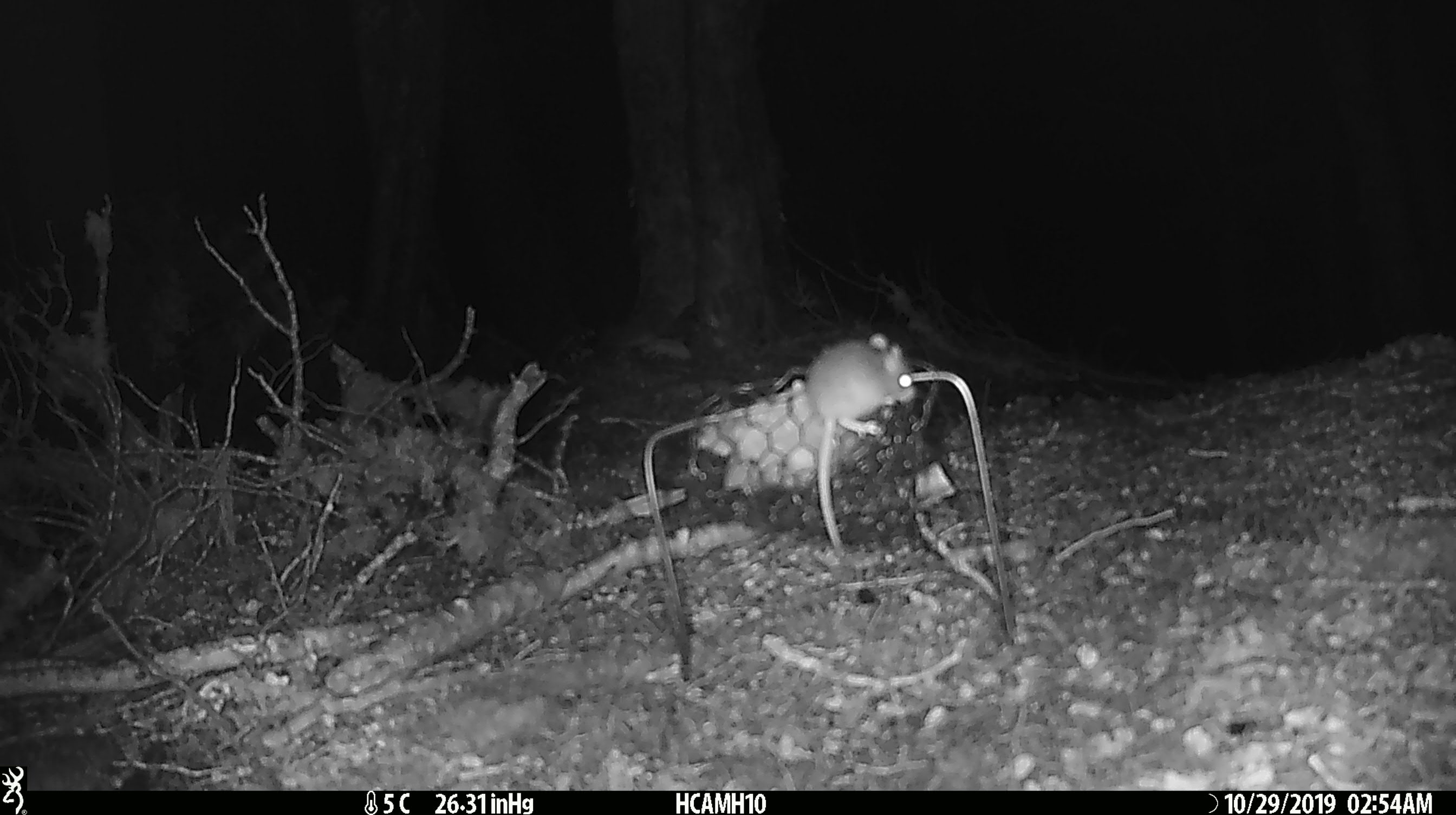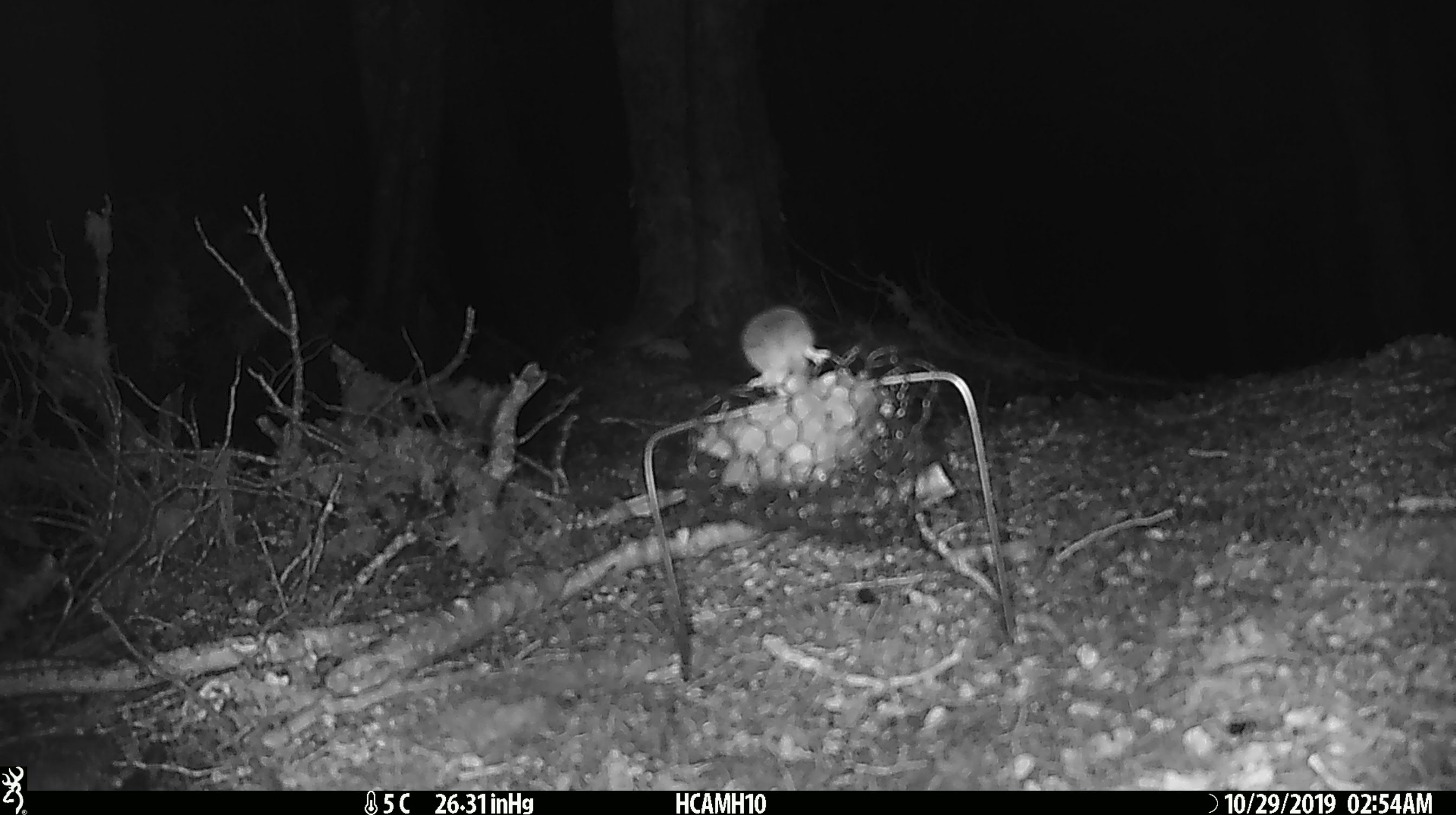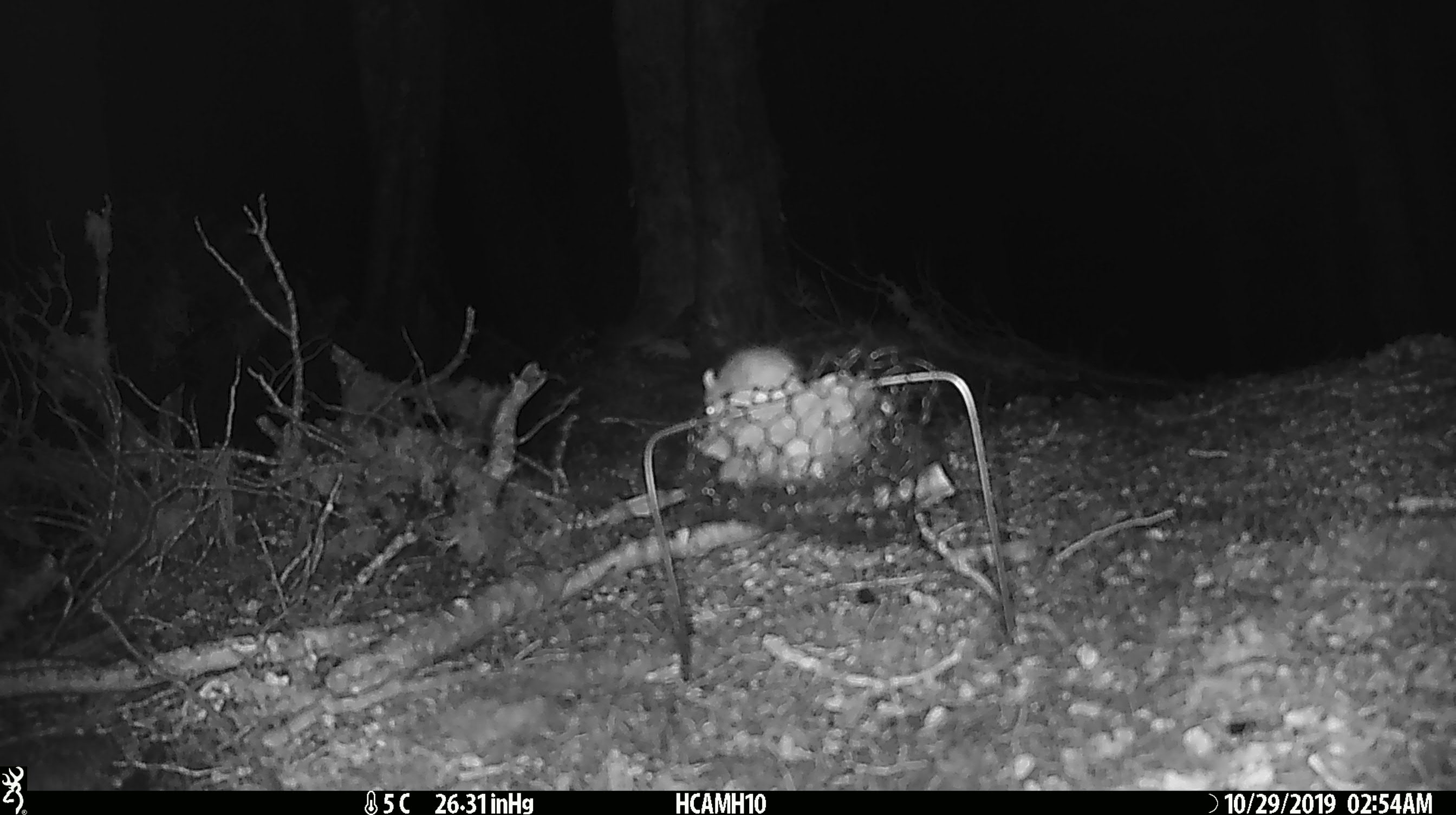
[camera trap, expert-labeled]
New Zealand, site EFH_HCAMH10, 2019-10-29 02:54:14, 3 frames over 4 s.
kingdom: Animalia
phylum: Chordata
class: Mammalia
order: Rodentia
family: Muridae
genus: Mus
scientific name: Mus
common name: mouse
Mouse (Mus).